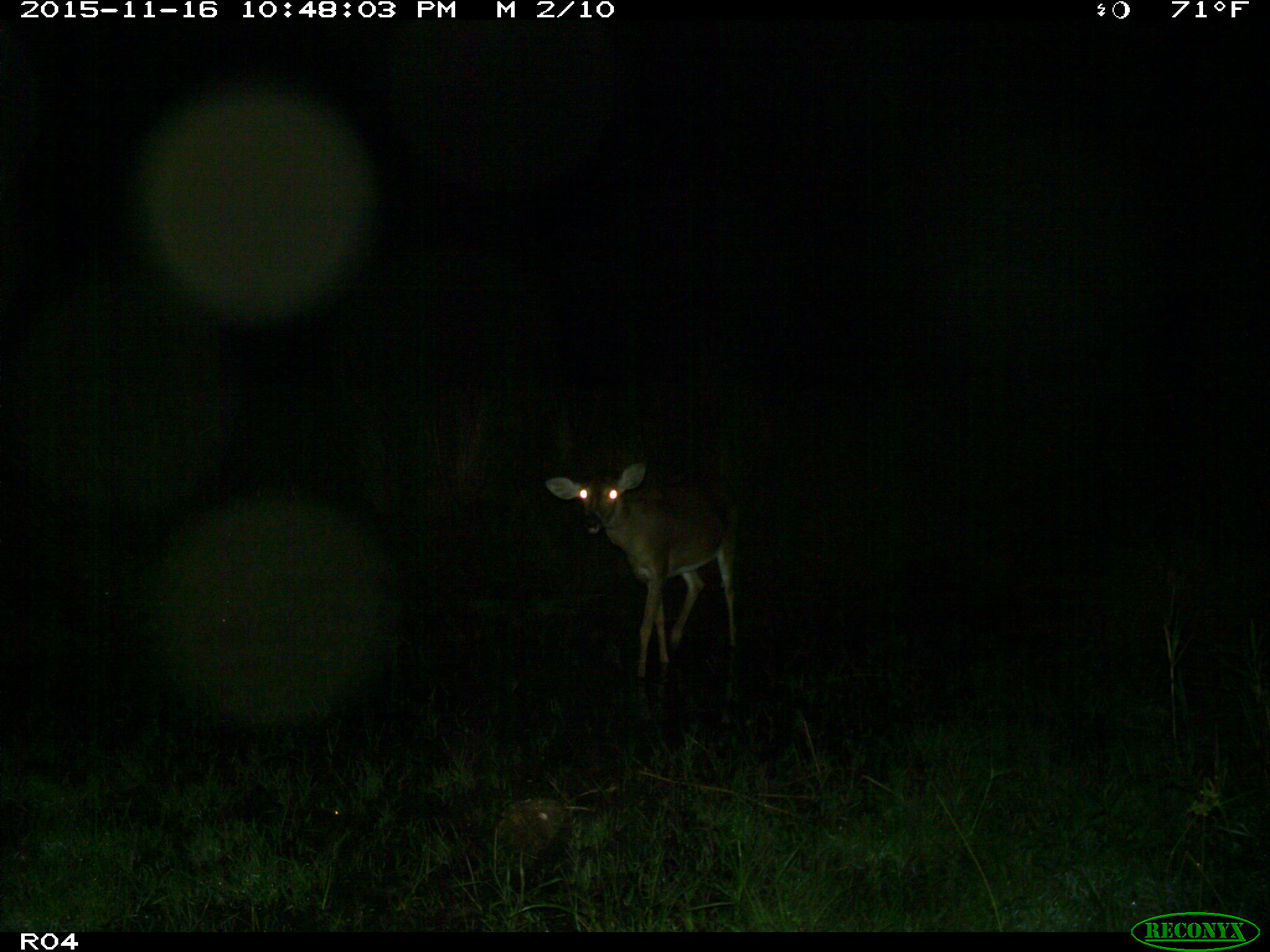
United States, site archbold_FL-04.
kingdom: Animalia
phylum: Chordata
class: Mammalia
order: Artiodactyla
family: Cervidae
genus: Odocoileus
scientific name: Odocoileus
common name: deer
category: unidentified deer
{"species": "unidentified deer (deer) (Odocoileus)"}